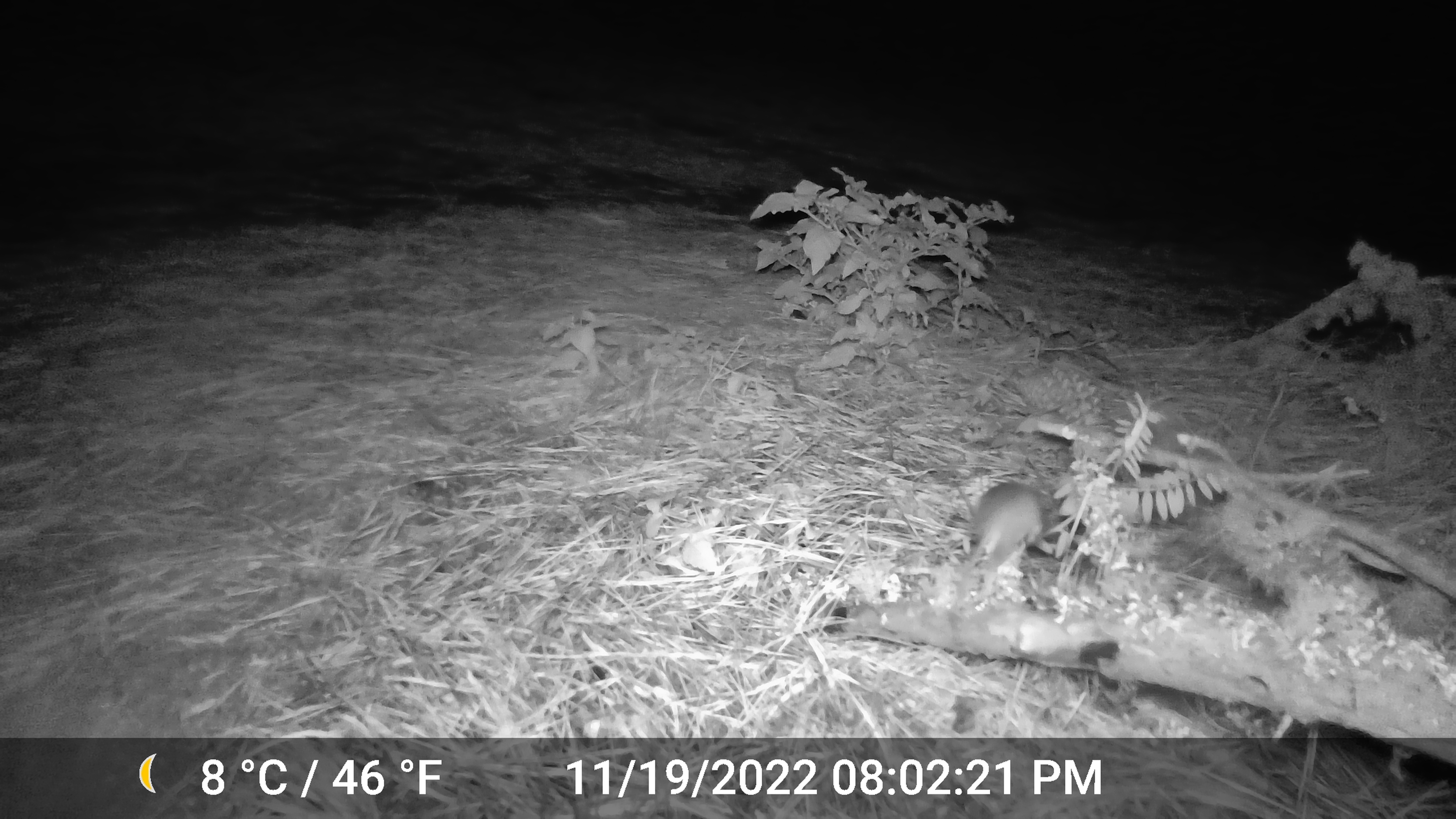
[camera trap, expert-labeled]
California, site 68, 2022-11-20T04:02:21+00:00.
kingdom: Animalia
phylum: Chordata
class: Mammalia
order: Rodentia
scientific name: Rodentia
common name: mouse or rat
Mouse or rat (Rodentia).